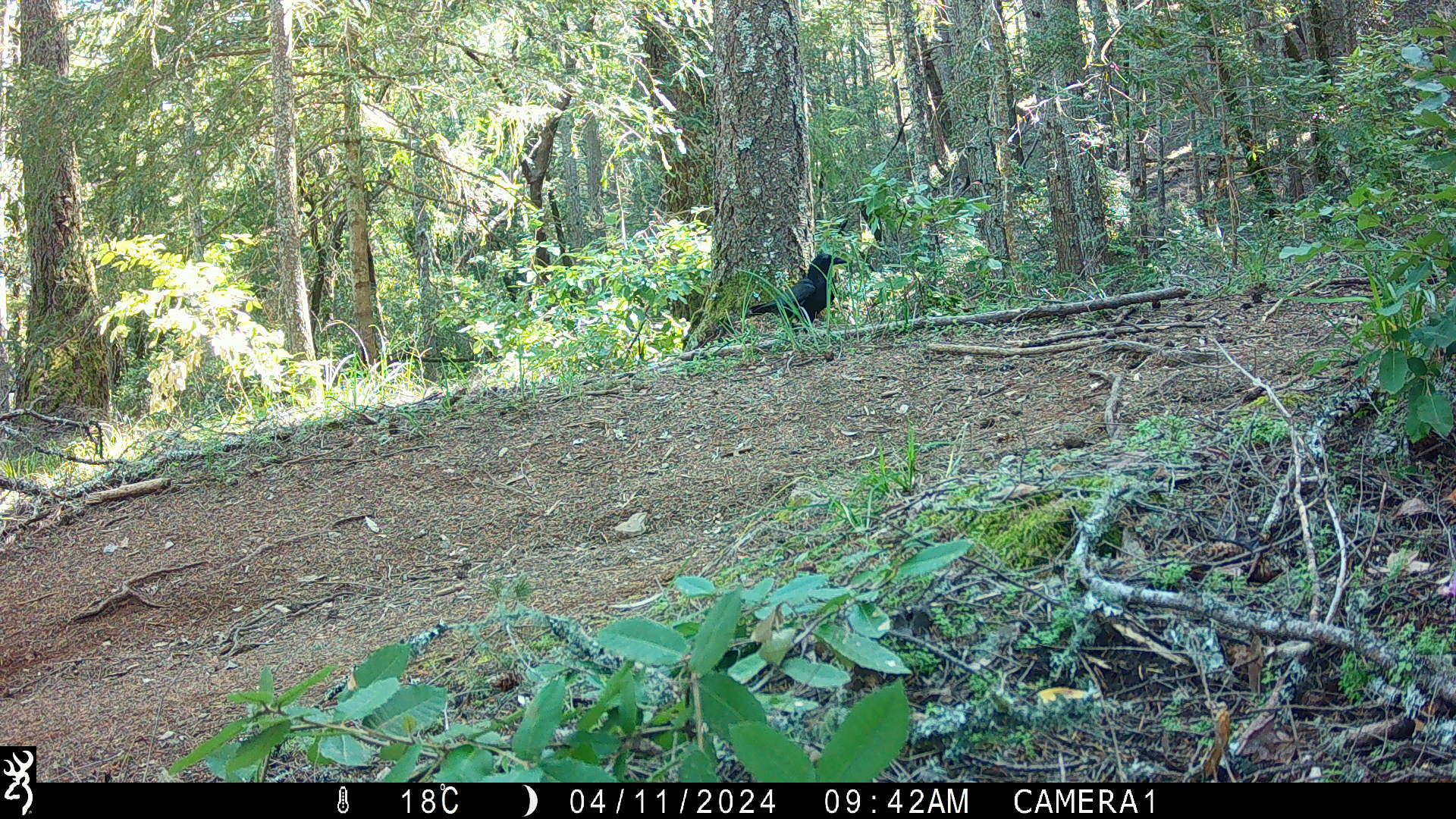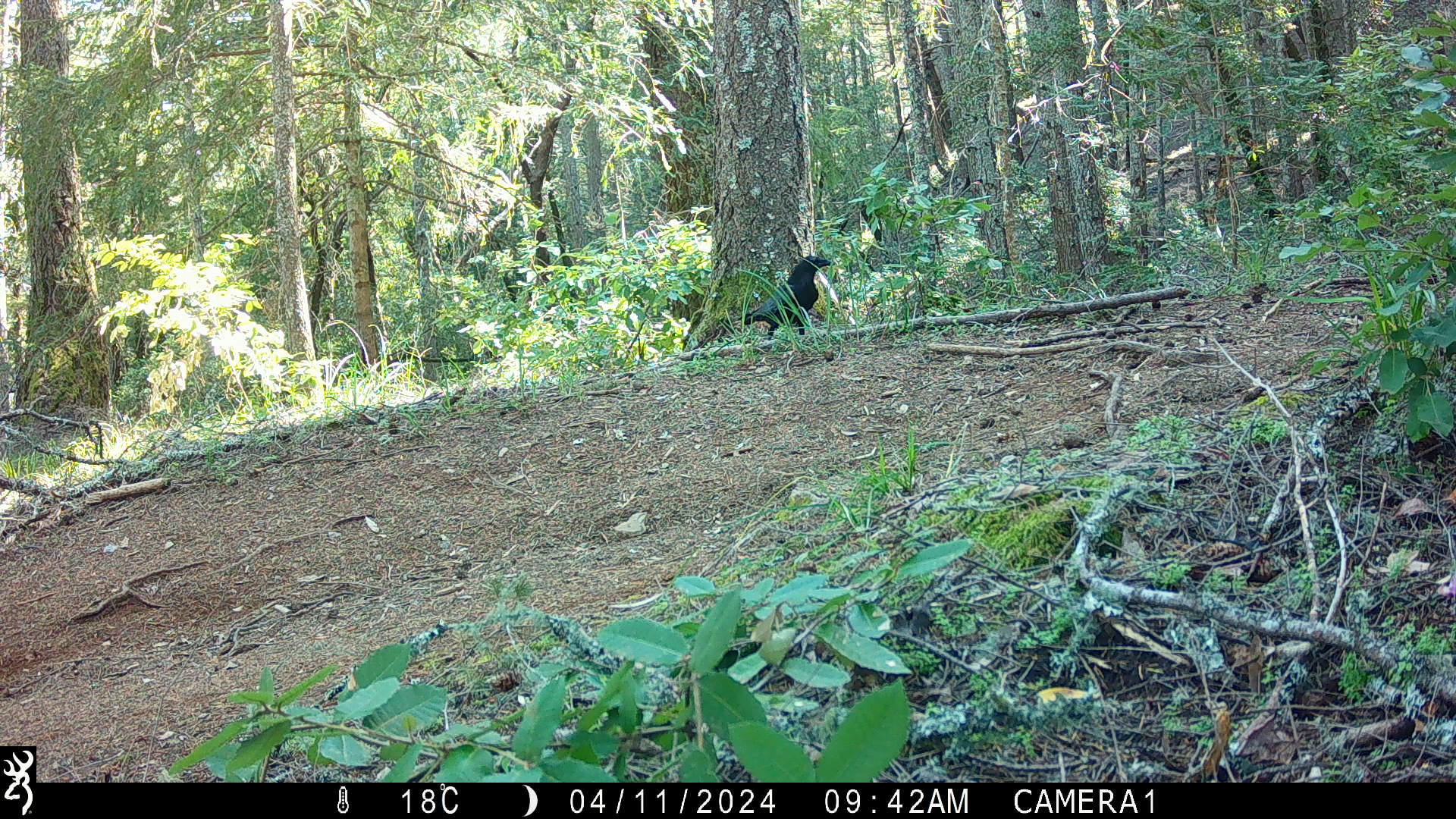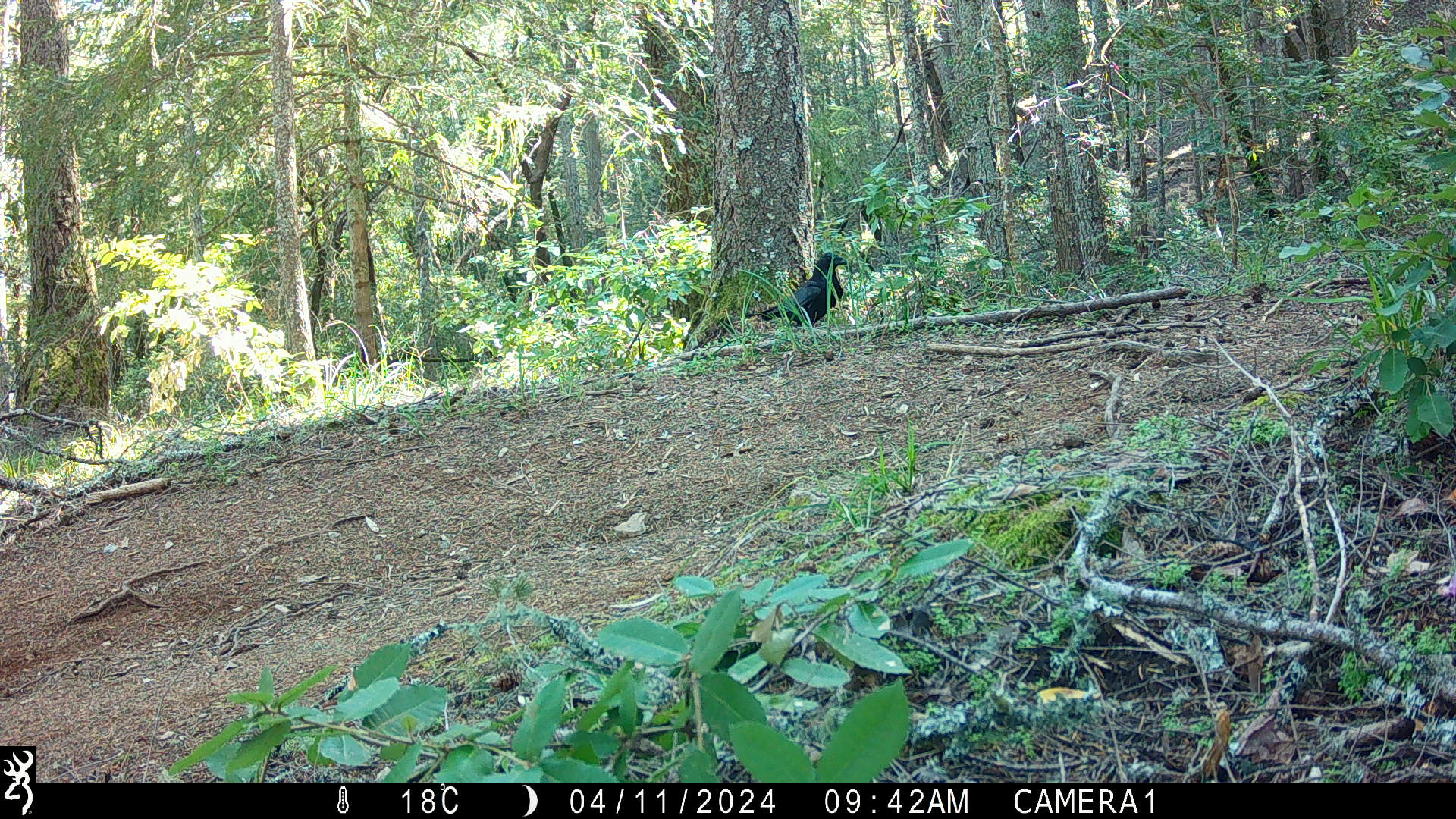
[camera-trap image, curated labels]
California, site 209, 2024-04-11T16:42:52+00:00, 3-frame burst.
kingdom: Animalia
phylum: Chordata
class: Aves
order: Passeriformes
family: Corvidae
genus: Corvus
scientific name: Corvus corax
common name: common raven